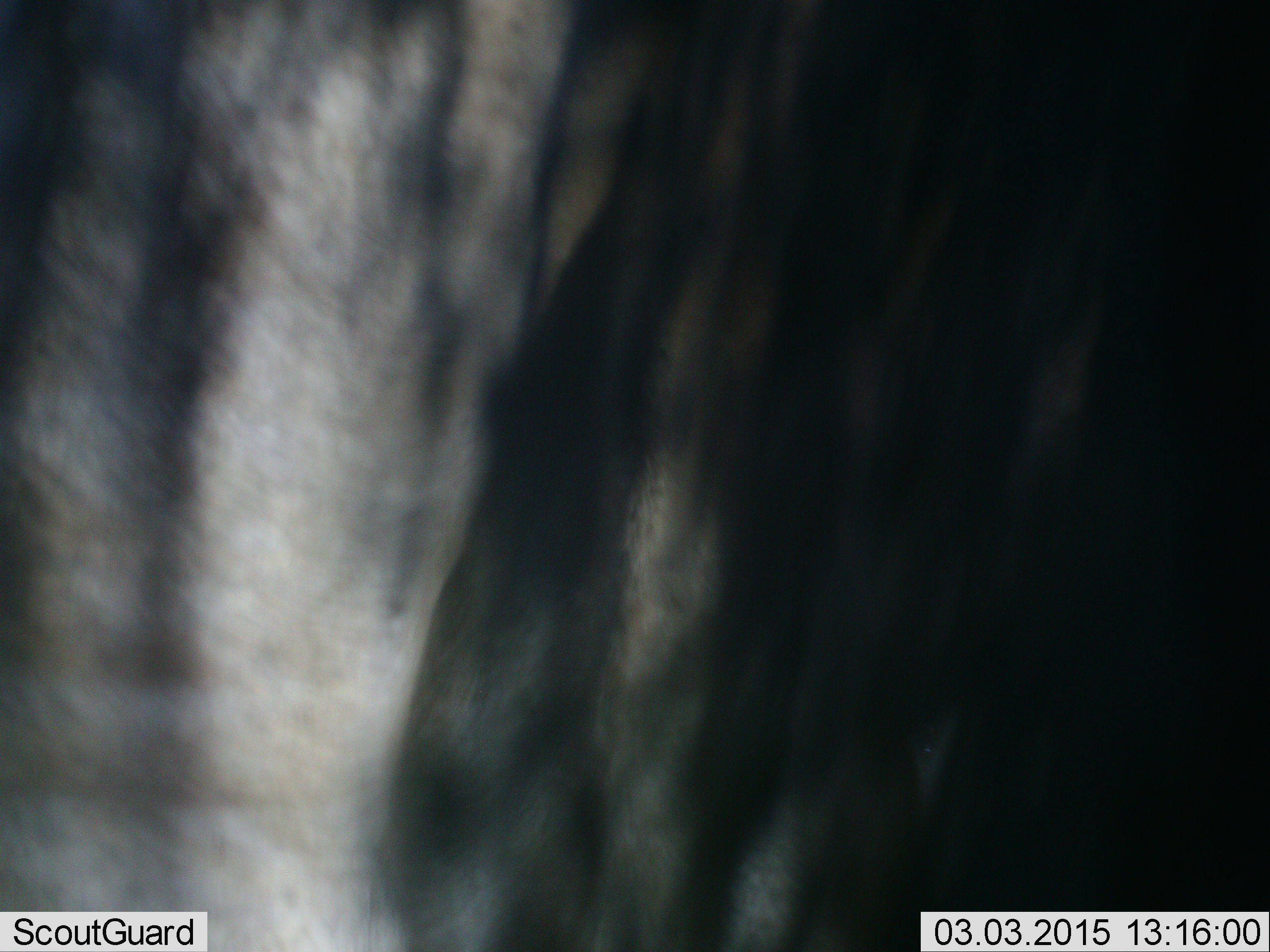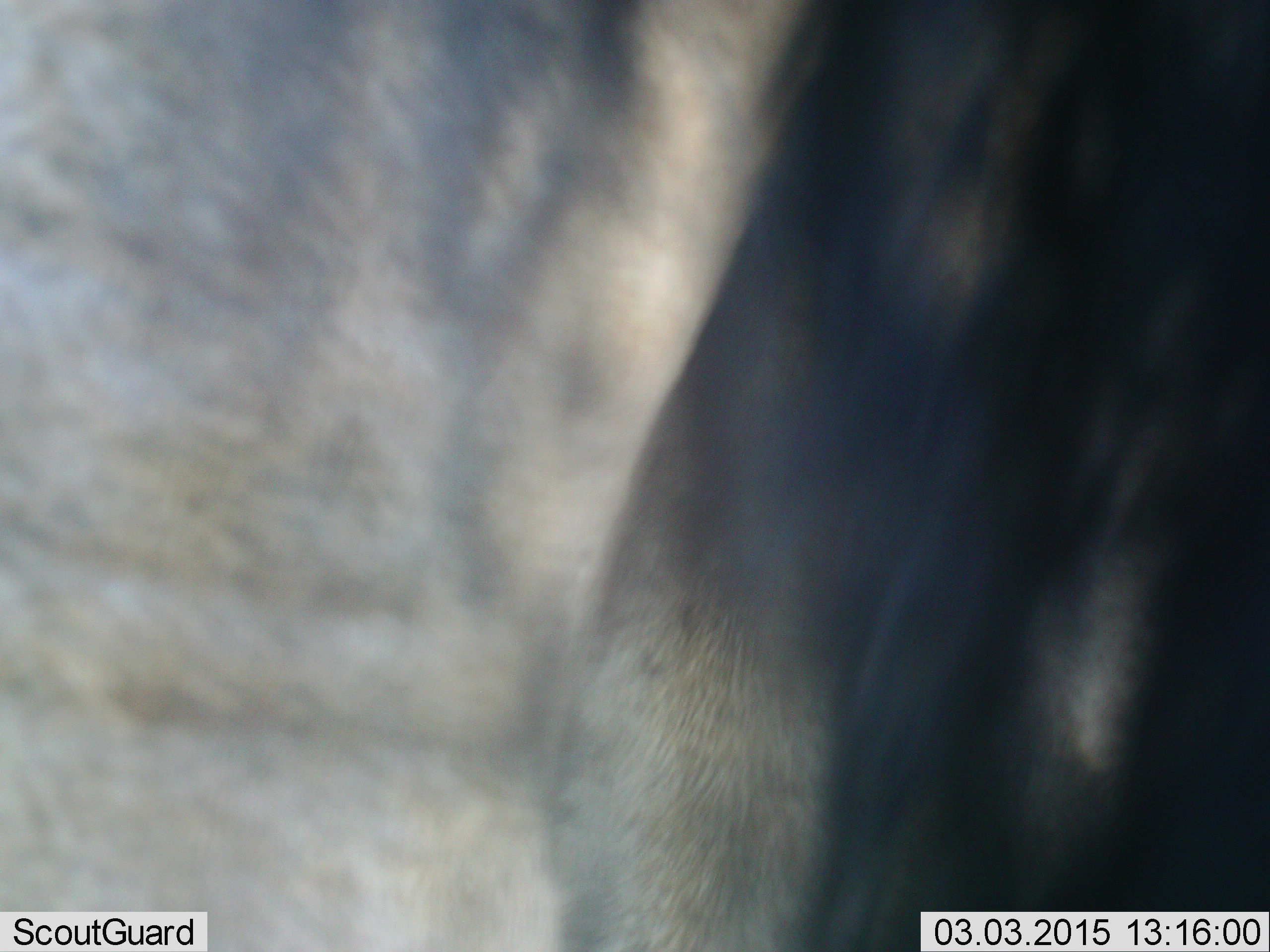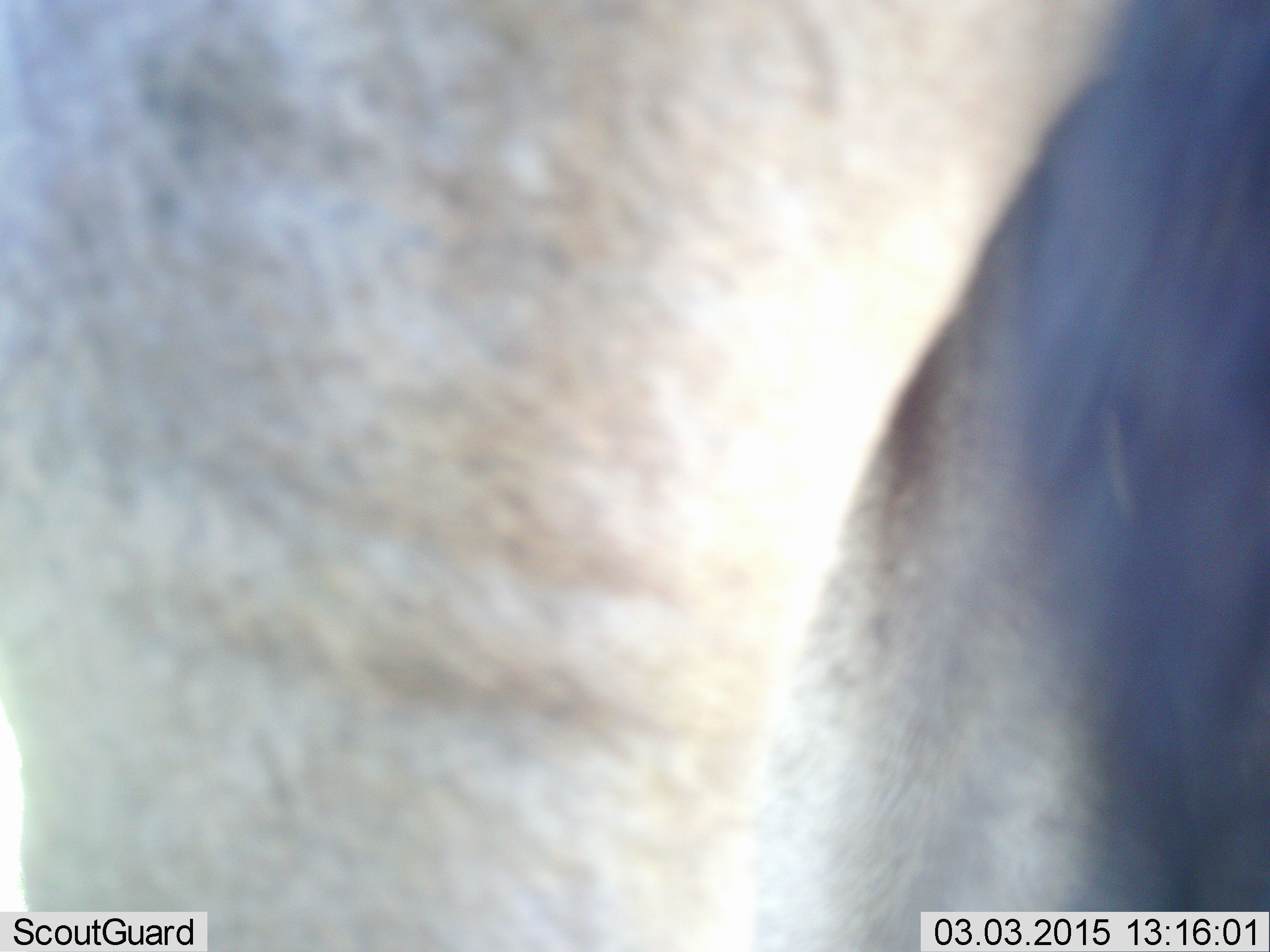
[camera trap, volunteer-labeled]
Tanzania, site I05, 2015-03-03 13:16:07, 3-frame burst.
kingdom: Animalia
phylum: Chordata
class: Mammalia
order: Artiodactyla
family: Bovidae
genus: Connochaetes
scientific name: Connochaetes taurinus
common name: blue wildebeest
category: wildebeest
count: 1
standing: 70%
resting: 0%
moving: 30%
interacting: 10%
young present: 0%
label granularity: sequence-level